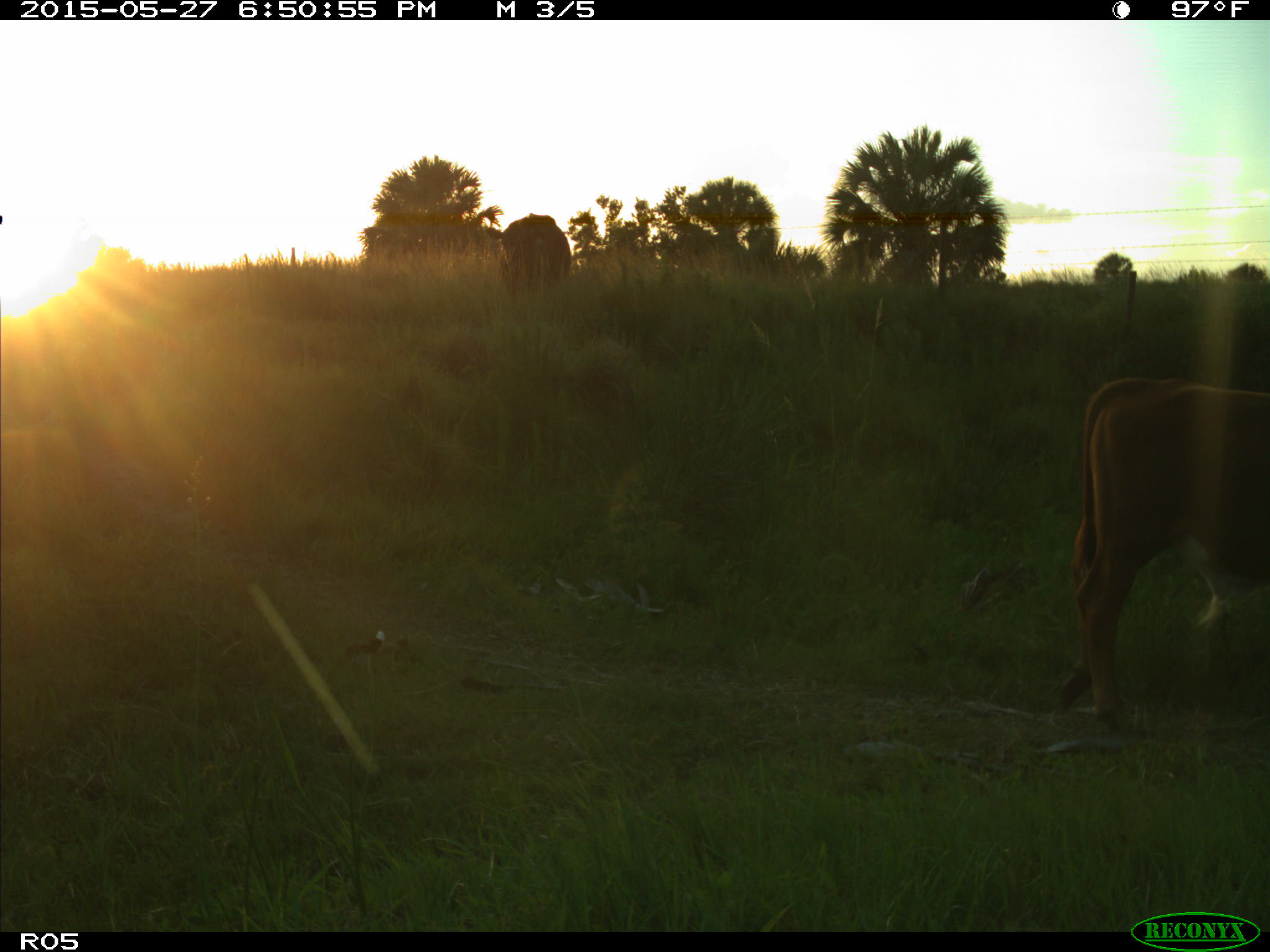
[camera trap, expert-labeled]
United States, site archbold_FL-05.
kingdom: Animalia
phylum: Chordata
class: Mammalia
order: Artiodactyla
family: Bovidae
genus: Bos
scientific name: Bos taurus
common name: domestic cow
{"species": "Bos taurus (domestic cow)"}